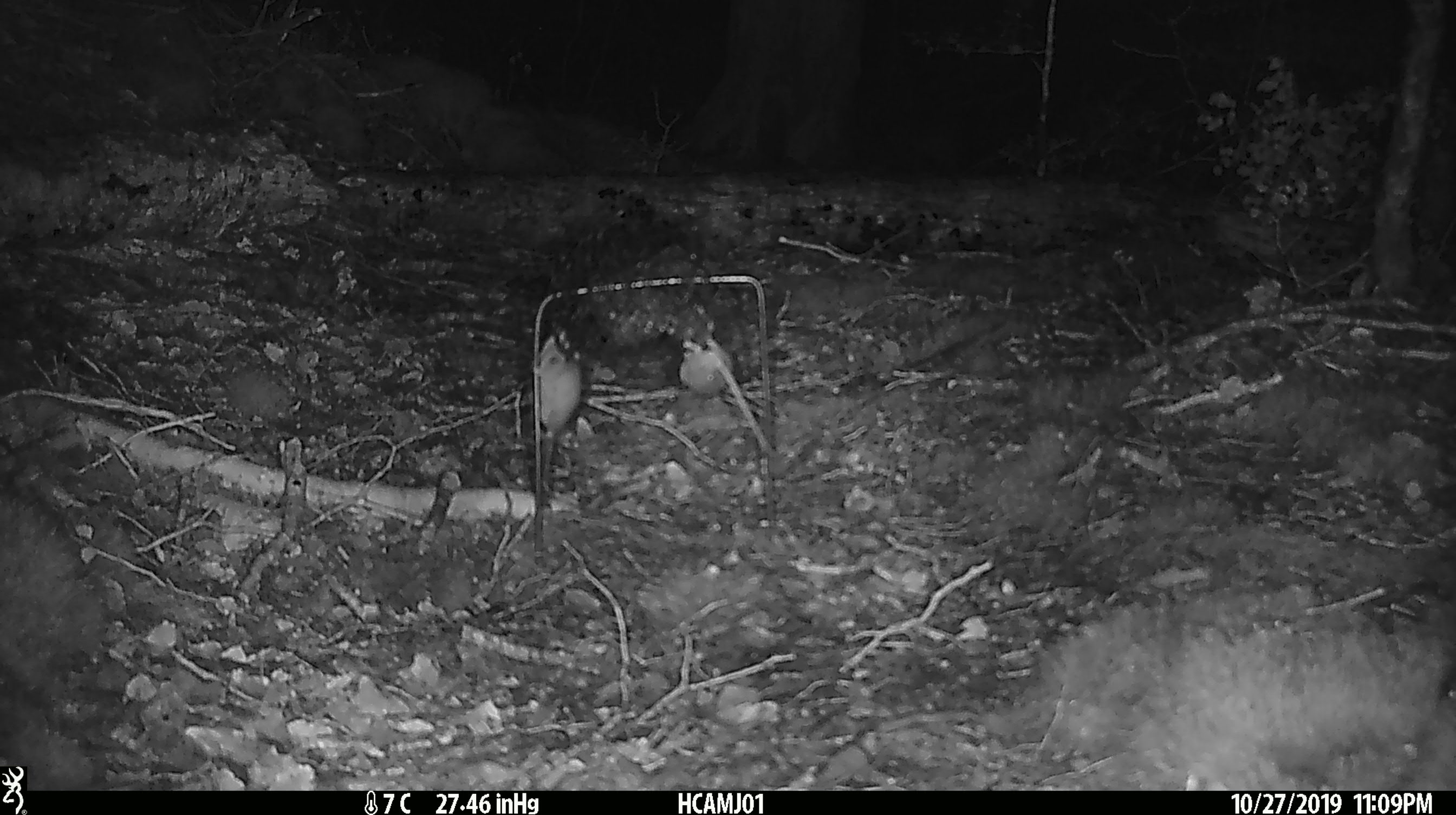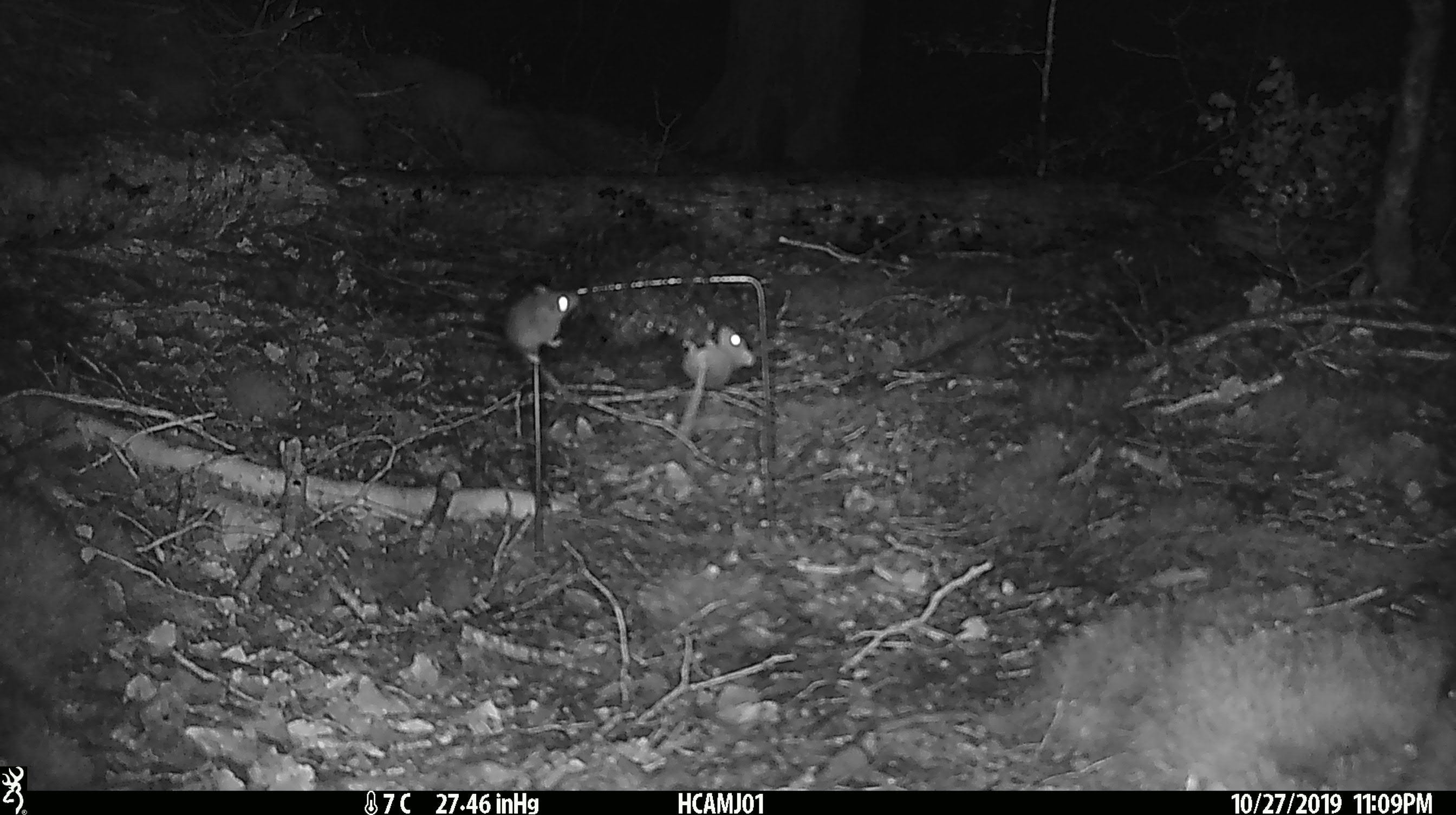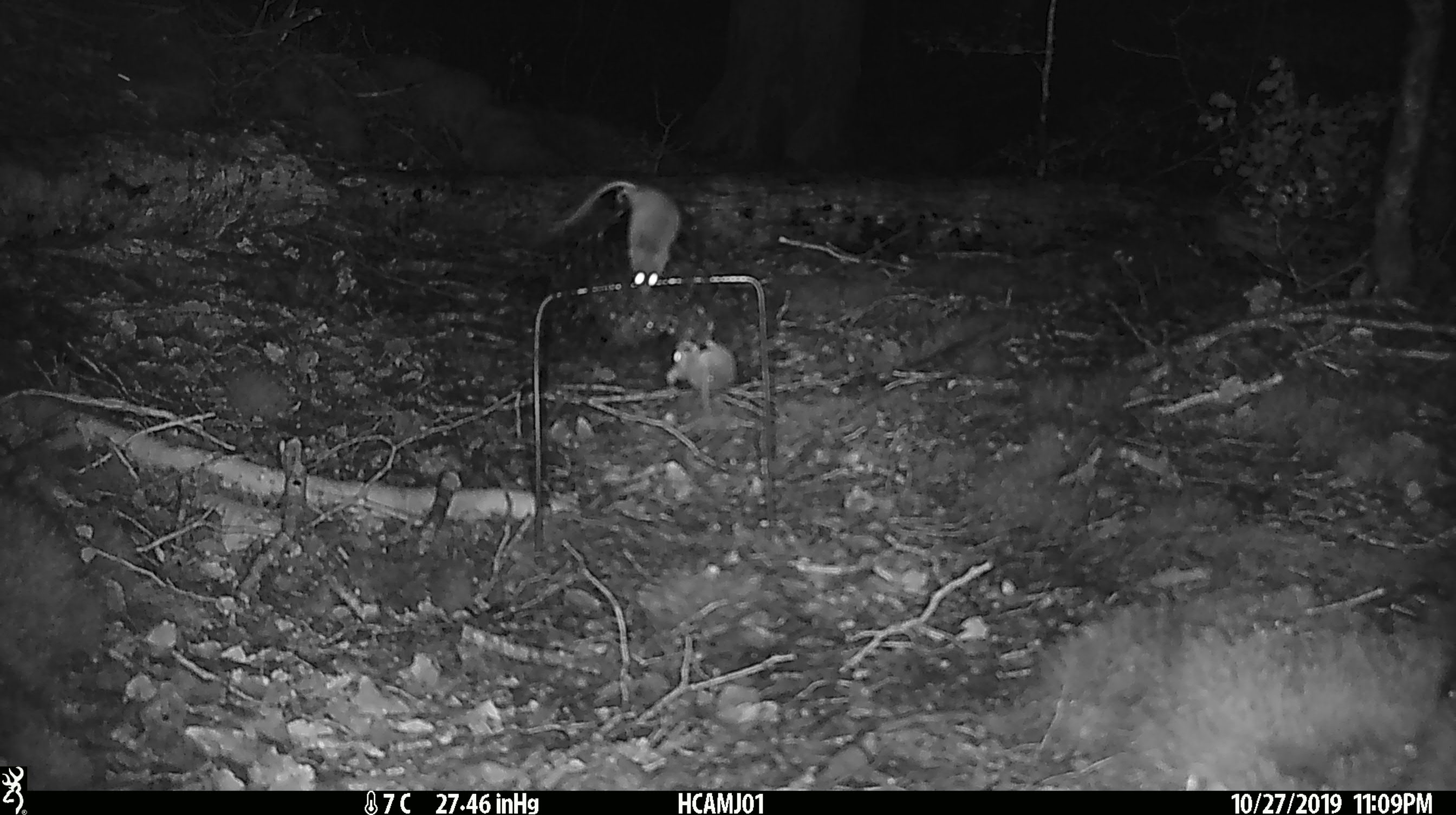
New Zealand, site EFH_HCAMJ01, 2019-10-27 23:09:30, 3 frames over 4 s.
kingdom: Animalia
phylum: Chordata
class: Mammalia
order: Rodentia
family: Muridae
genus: Mus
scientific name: Mus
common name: mouse